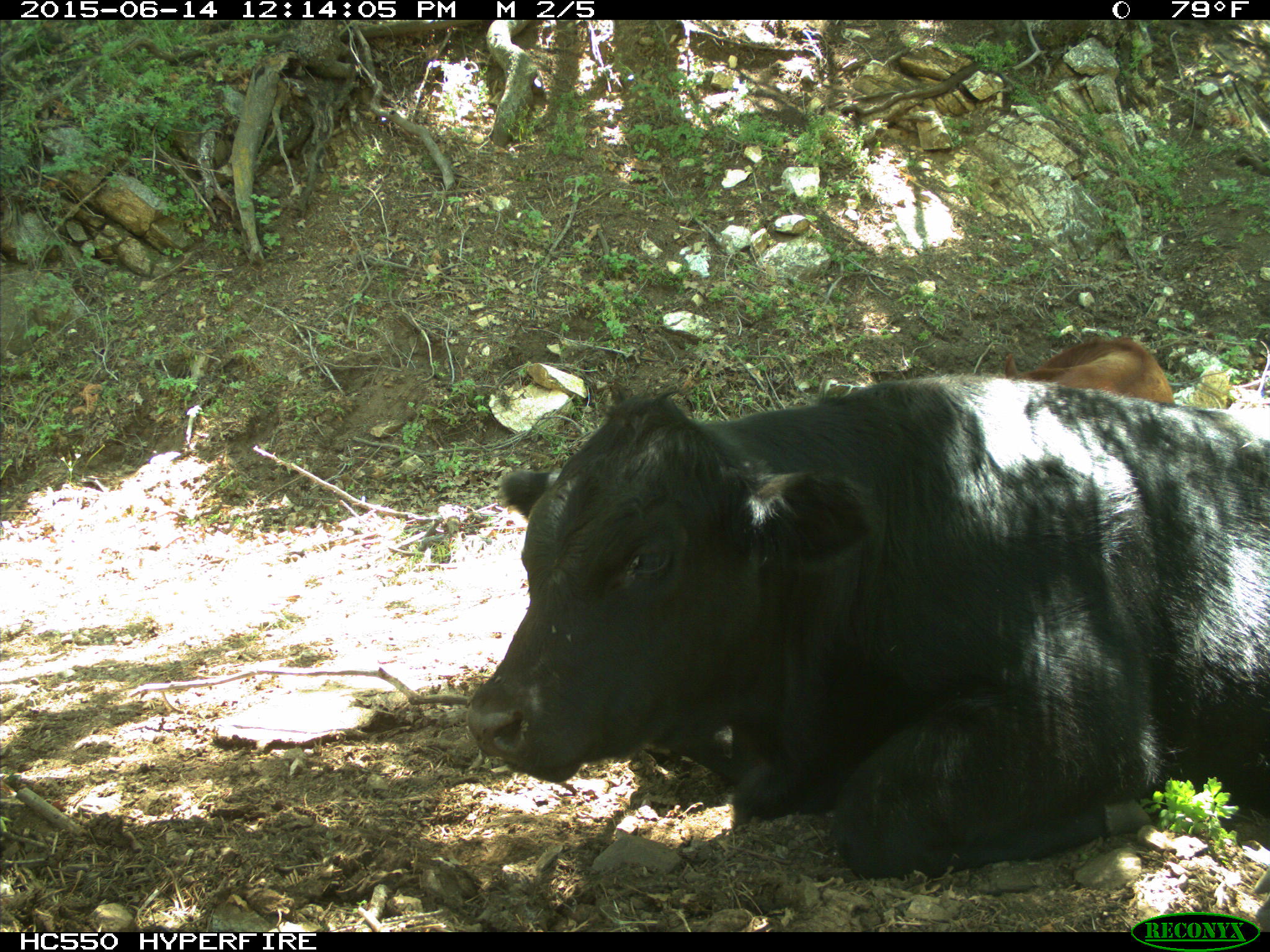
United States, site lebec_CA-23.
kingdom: Animalia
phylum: Chordata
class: Mammalia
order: Artiodactyla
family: Bovidae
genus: Bos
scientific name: Bos taurus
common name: domestic cow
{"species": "Bos taurus (domestic cow)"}